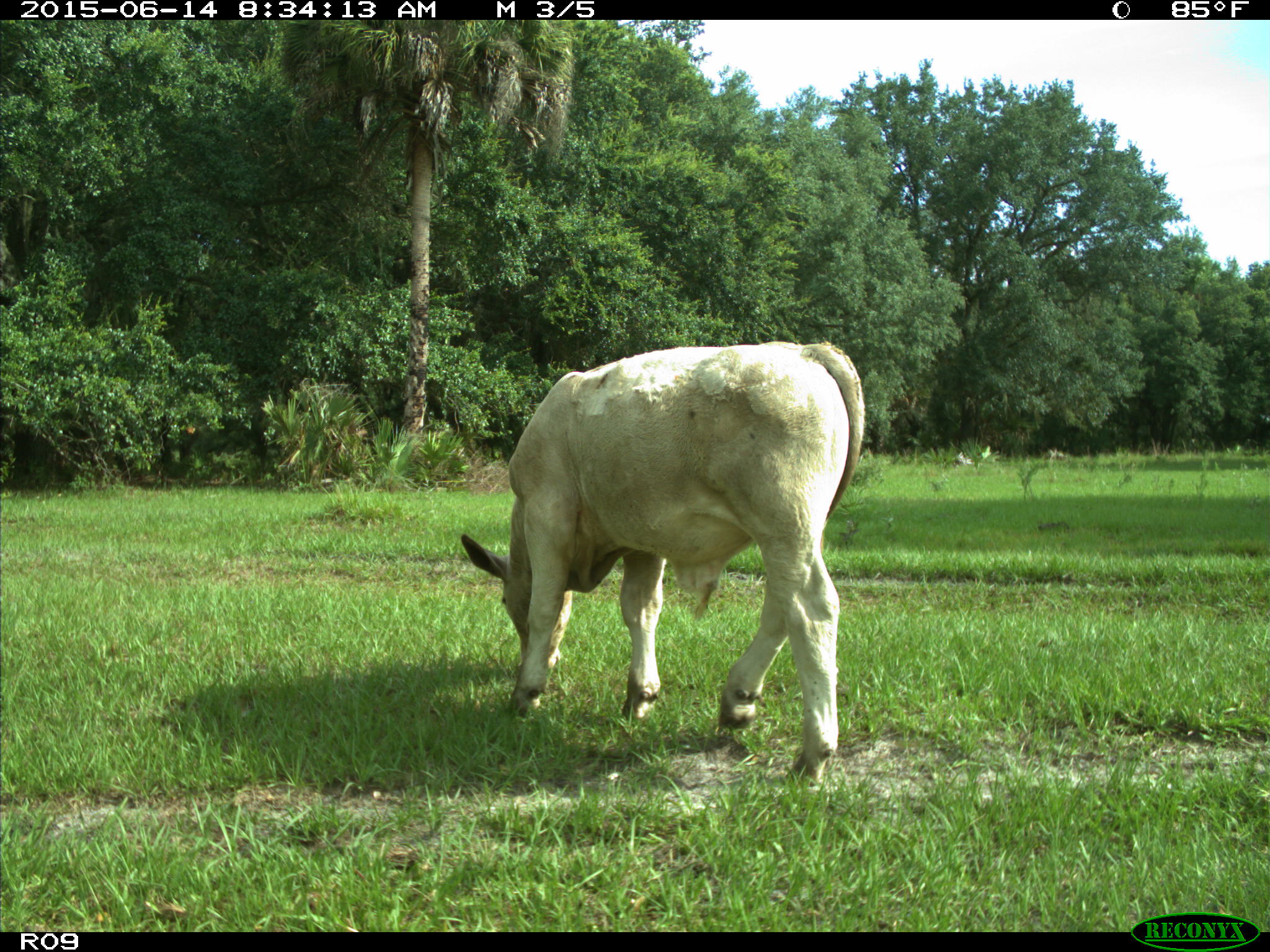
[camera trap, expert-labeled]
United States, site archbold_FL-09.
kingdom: Animalia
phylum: Chordata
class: Mammalia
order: Artiodactyla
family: Bovidae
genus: Bos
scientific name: Bos taurus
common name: domestic cow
Bos taurus (domestic cow).